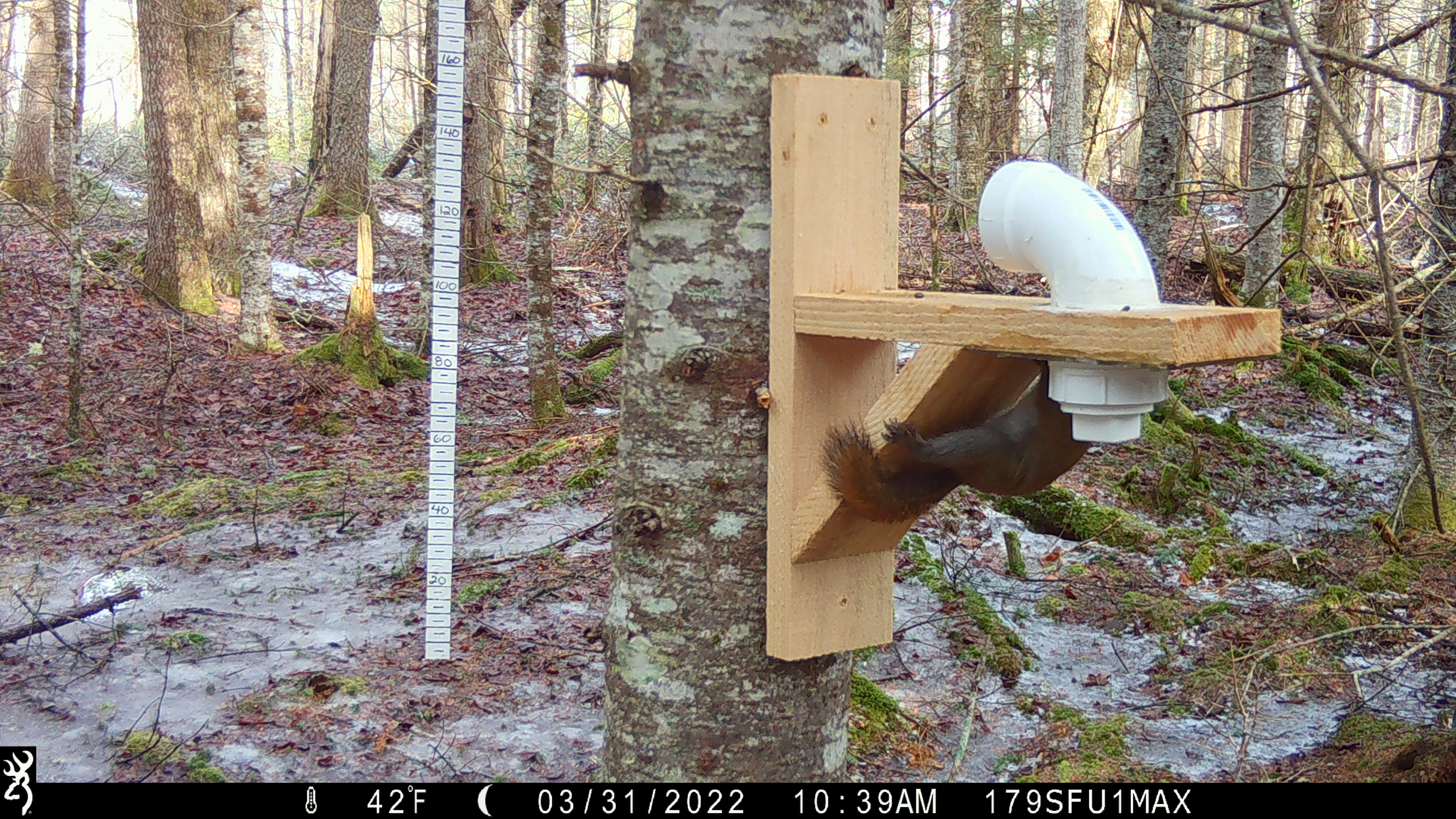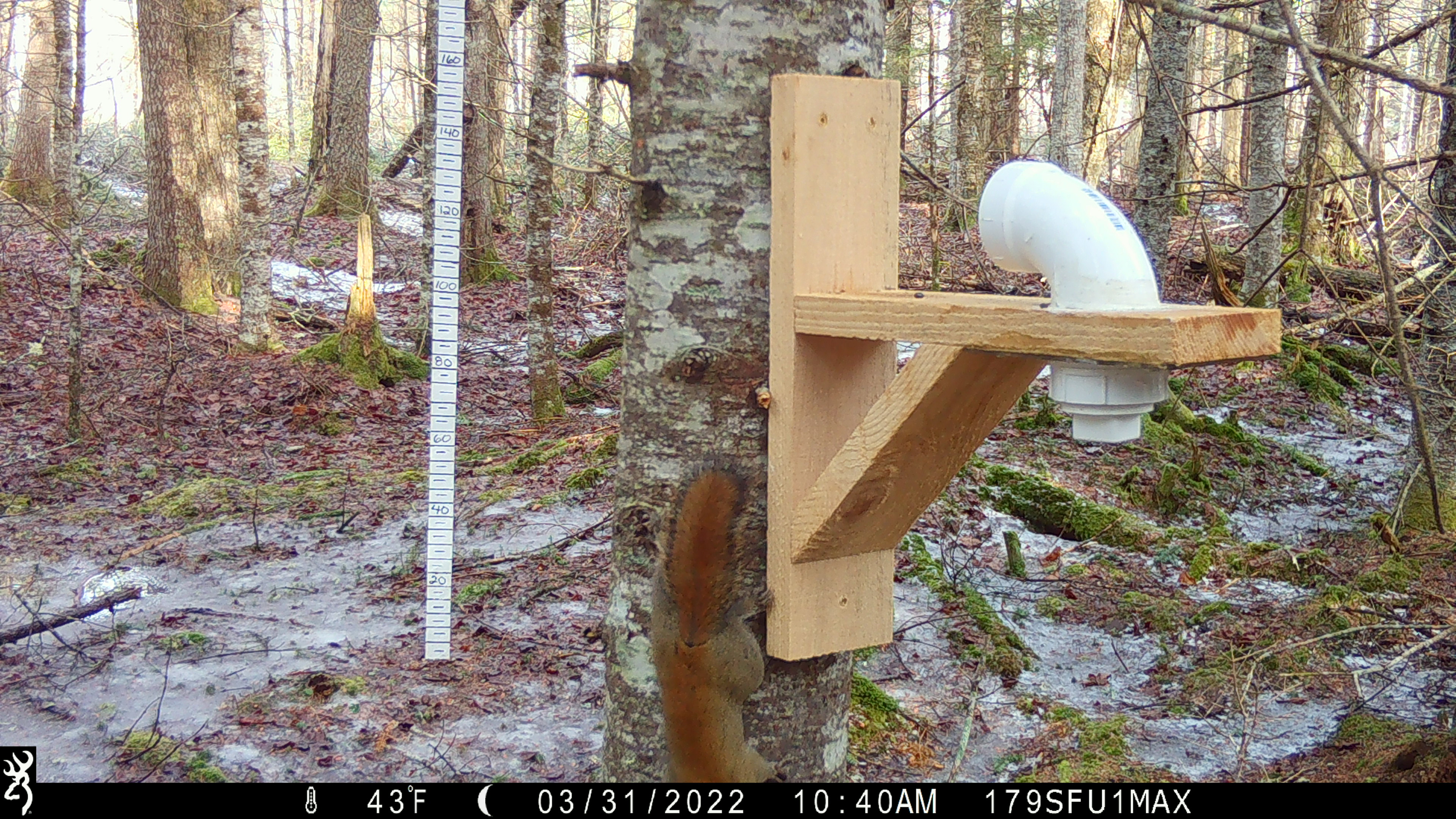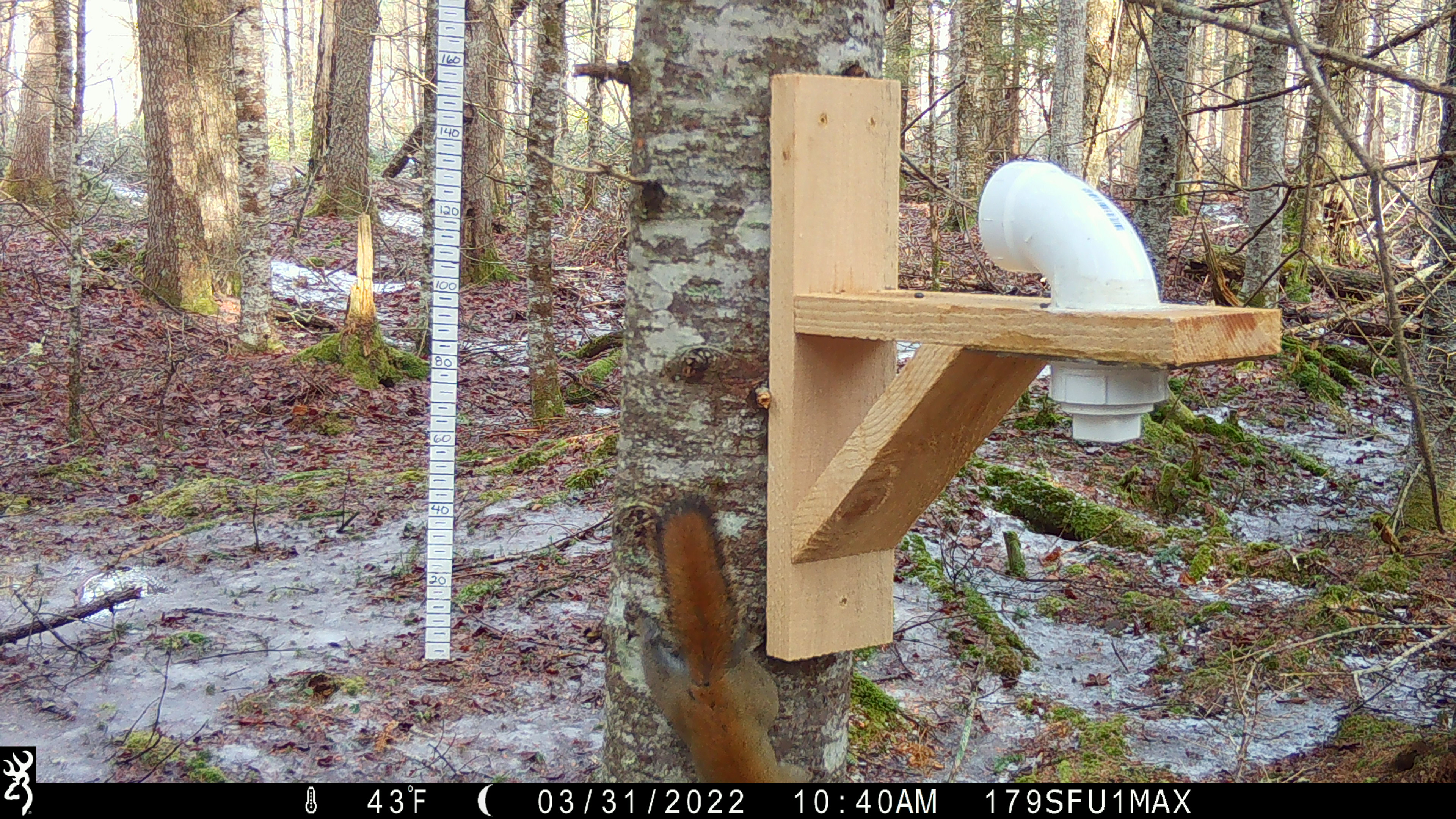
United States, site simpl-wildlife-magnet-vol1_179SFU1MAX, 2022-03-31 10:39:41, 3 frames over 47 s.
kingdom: Animalia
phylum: Chordata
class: Mammalia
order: Rodentia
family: Sciuridae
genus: Tamiasciurus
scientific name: Tamiasciurus hudsonicus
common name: red squirrel